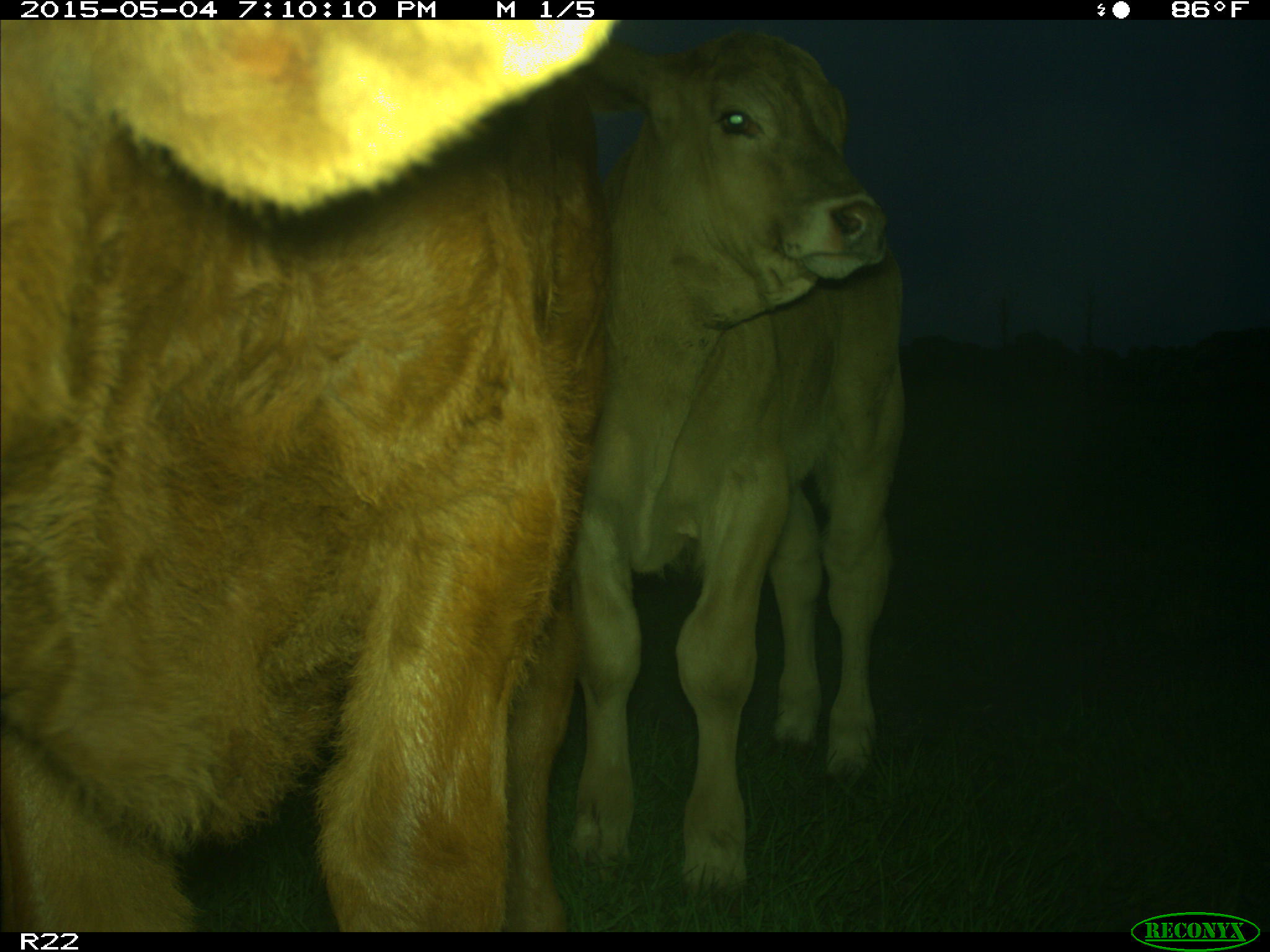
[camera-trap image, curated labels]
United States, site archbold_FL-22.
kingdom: Animalia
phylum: Chordata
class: Mammalia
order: Artiodactyla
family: Bovidae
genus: Bos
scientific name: Bos taurus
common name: domestic cow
Bos taurus (domestic cow).